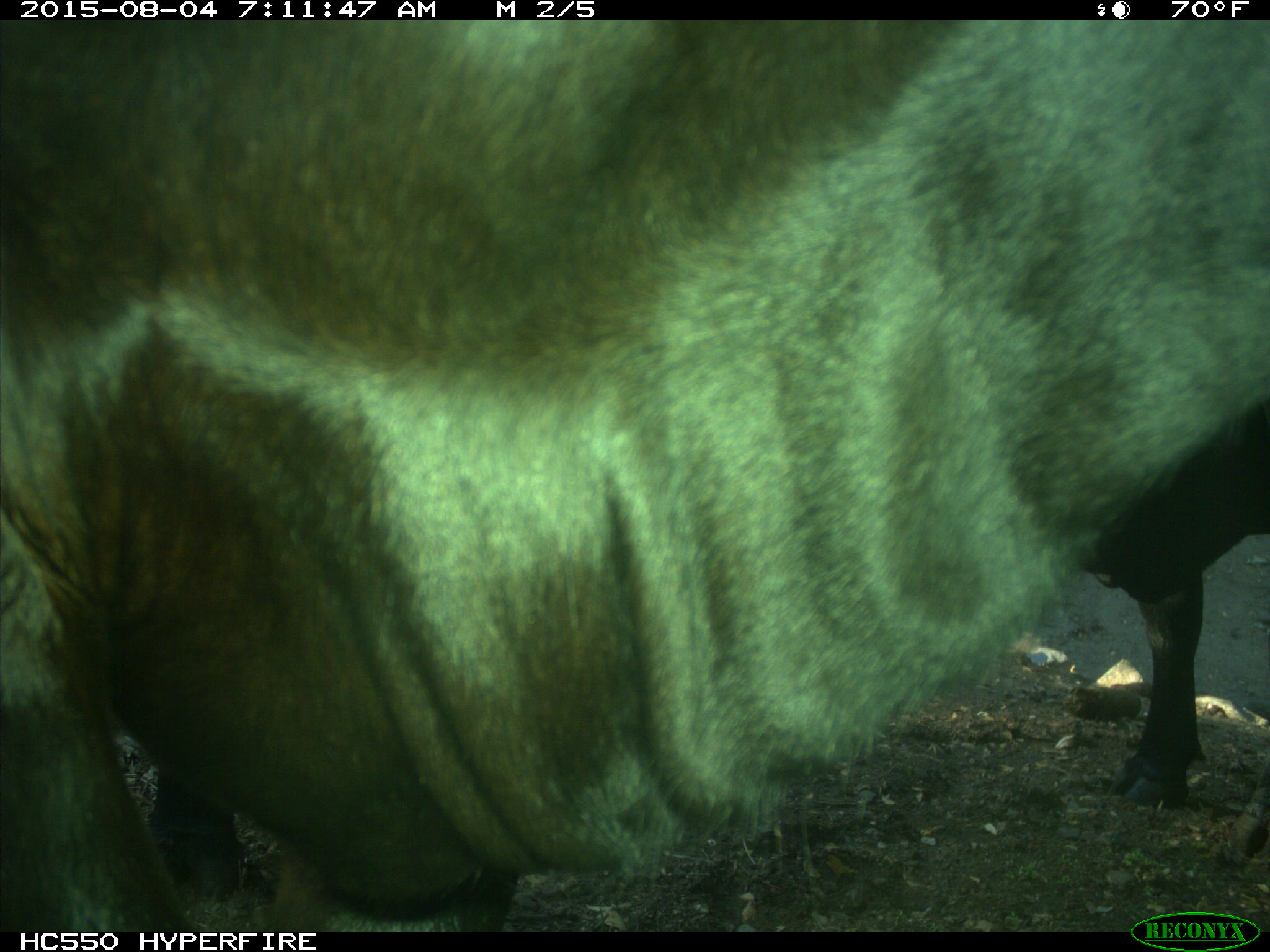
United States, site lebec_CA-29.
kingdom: Animalia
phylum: Chordata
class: Mammalia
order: Artiodactyla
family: Bovidae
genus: Bos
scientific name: Bos taurus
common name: domestic cow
Bos taurus (domestic cow).